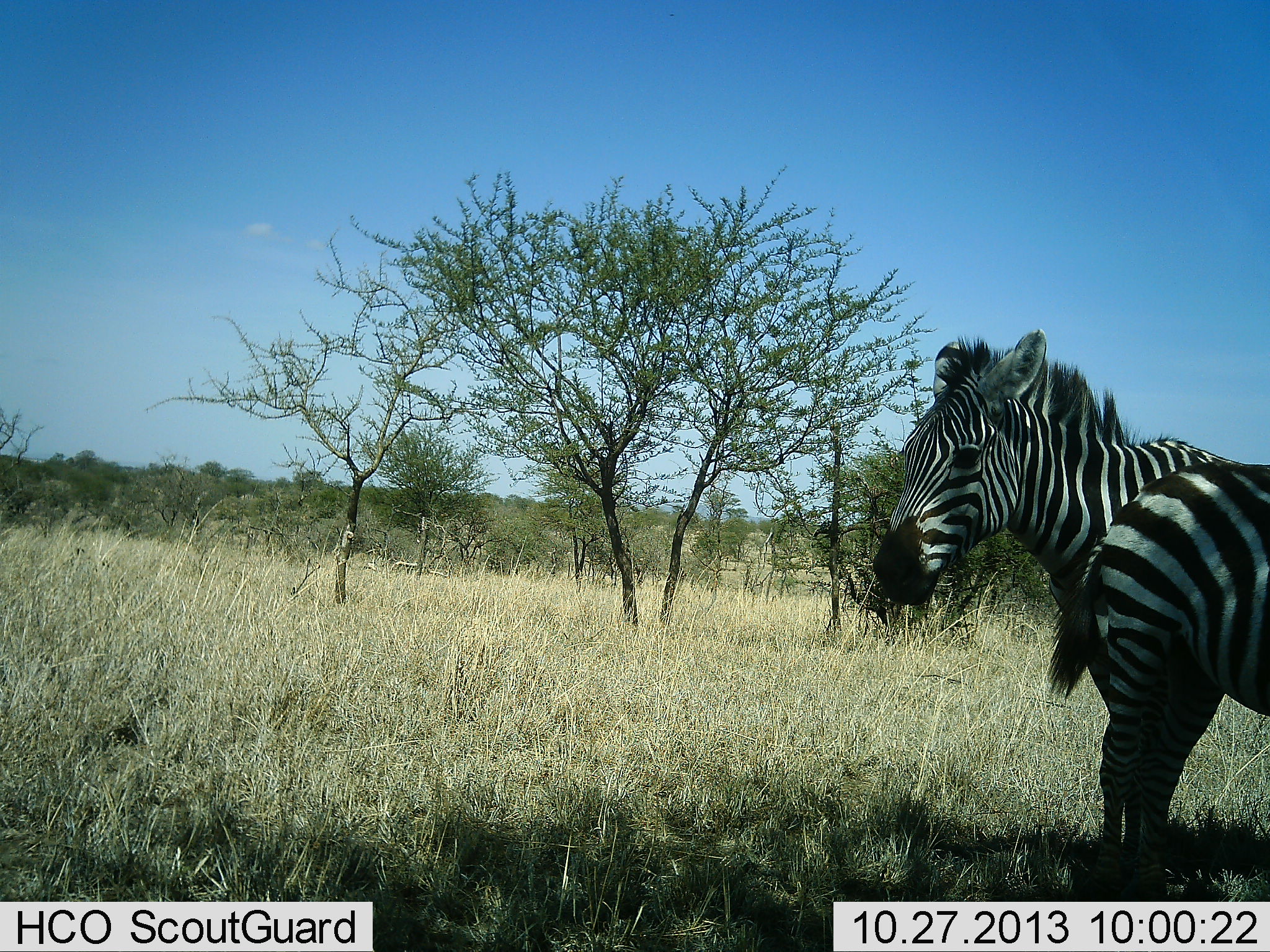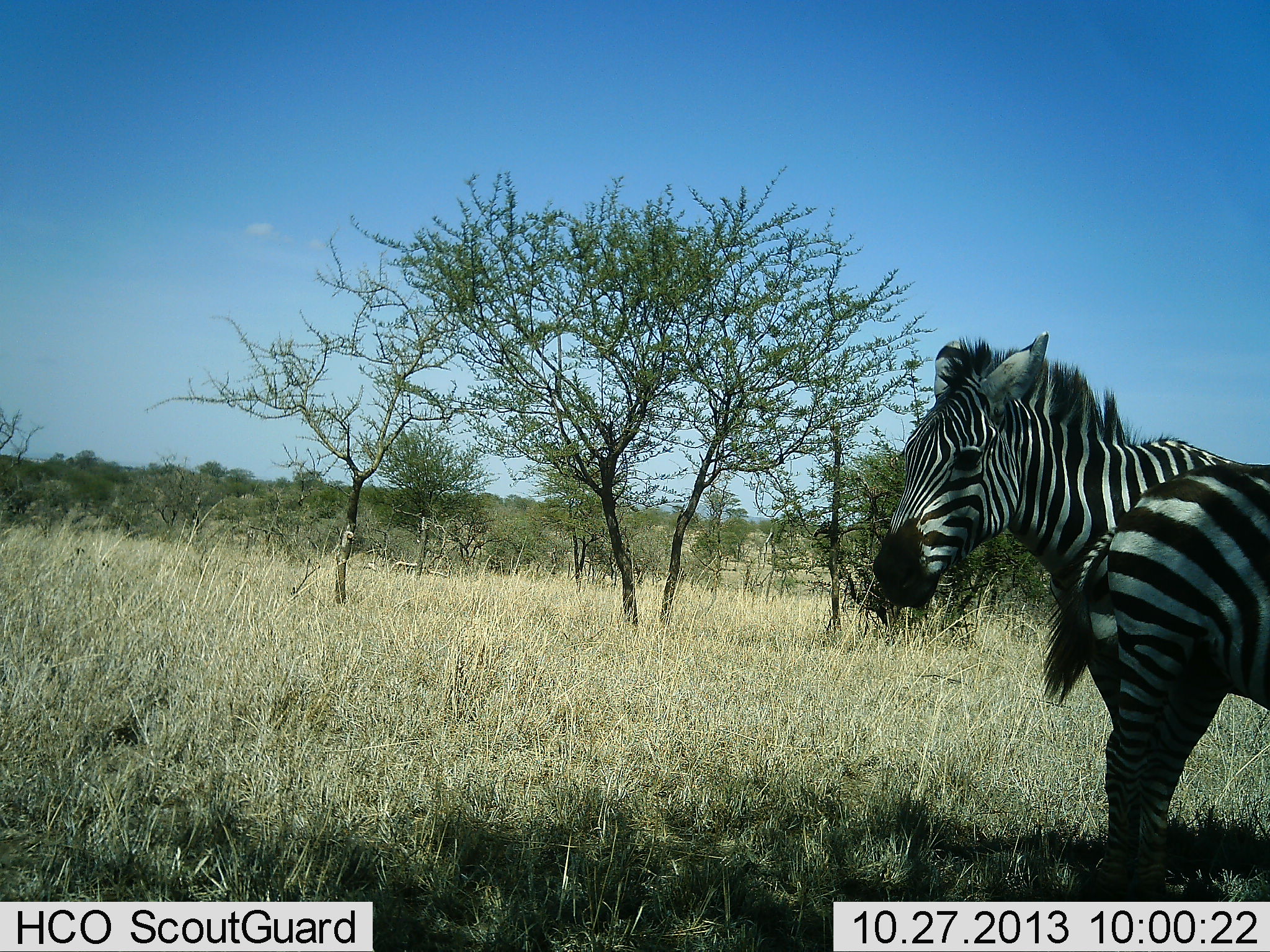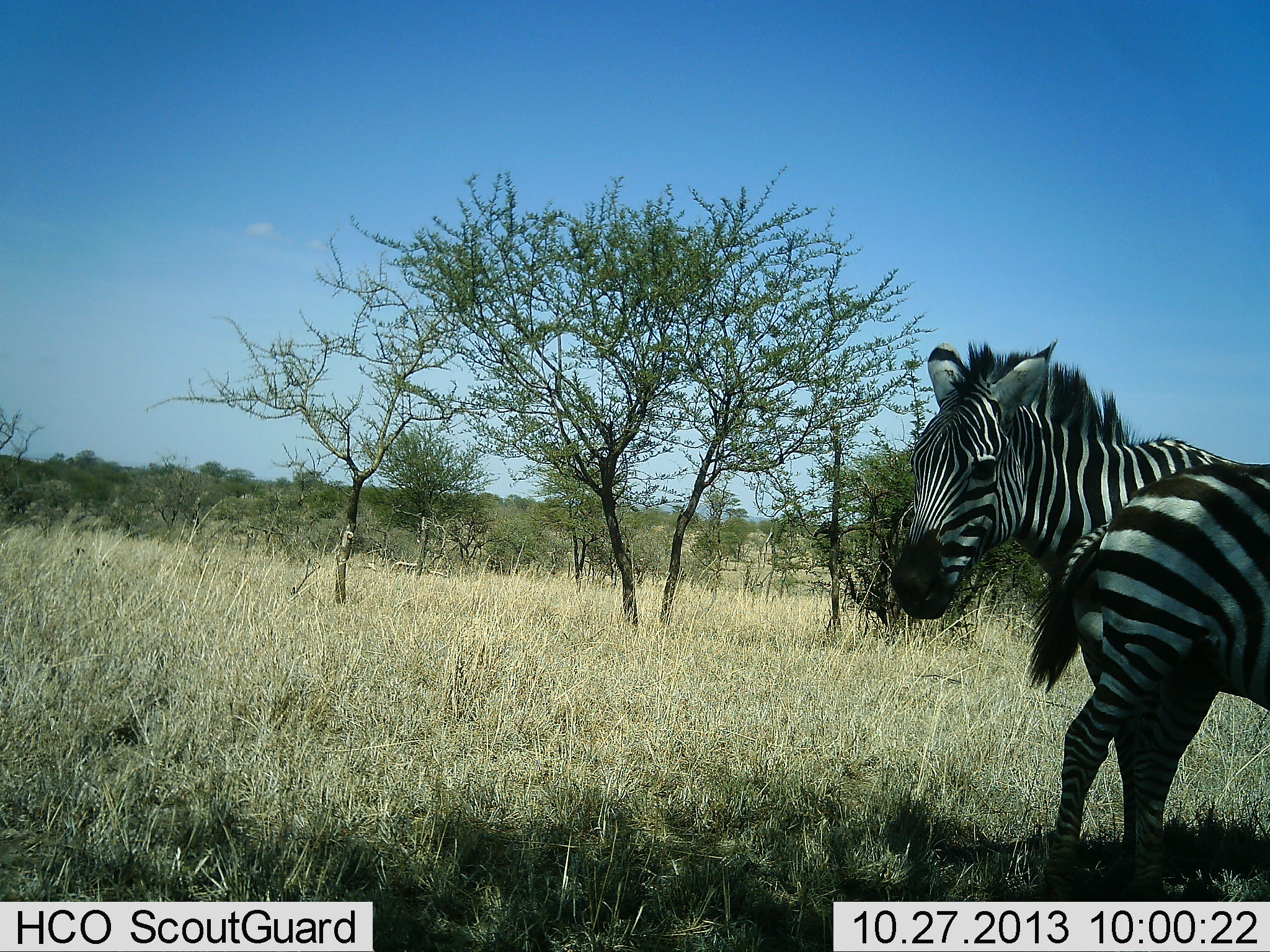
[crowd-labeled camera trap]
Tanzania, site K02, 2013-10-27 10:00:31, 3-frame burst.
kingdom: Animalia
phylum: Chordata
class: Mammalia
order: Perissodactyla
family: Equidae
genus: Equus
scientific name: Equus quagga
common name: plains zebra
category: zebra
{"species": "zebra (plains zebra) (Equus quagga)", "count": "2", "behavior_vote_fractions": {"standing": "97%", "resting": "5%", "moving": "0%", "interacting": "3%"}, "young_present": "10%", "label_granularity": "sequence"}